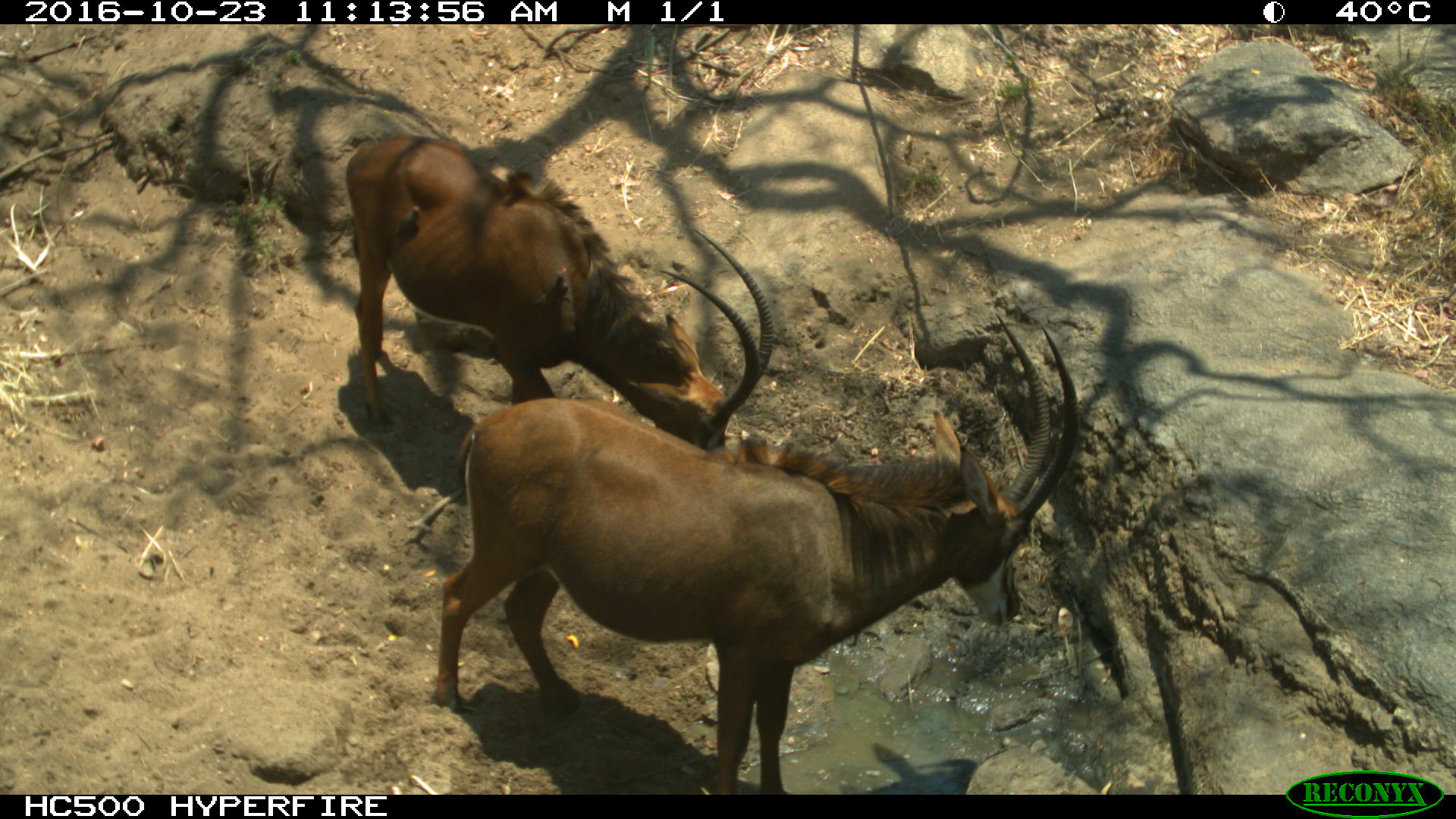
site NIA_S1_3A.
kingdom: Animalia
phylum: Chordata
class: Mammalia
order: Artiodactyla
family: Bovidae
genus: Hippotragus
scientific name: Hippotragus niger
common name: sable antelope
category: sable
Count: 2.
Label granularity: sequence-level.